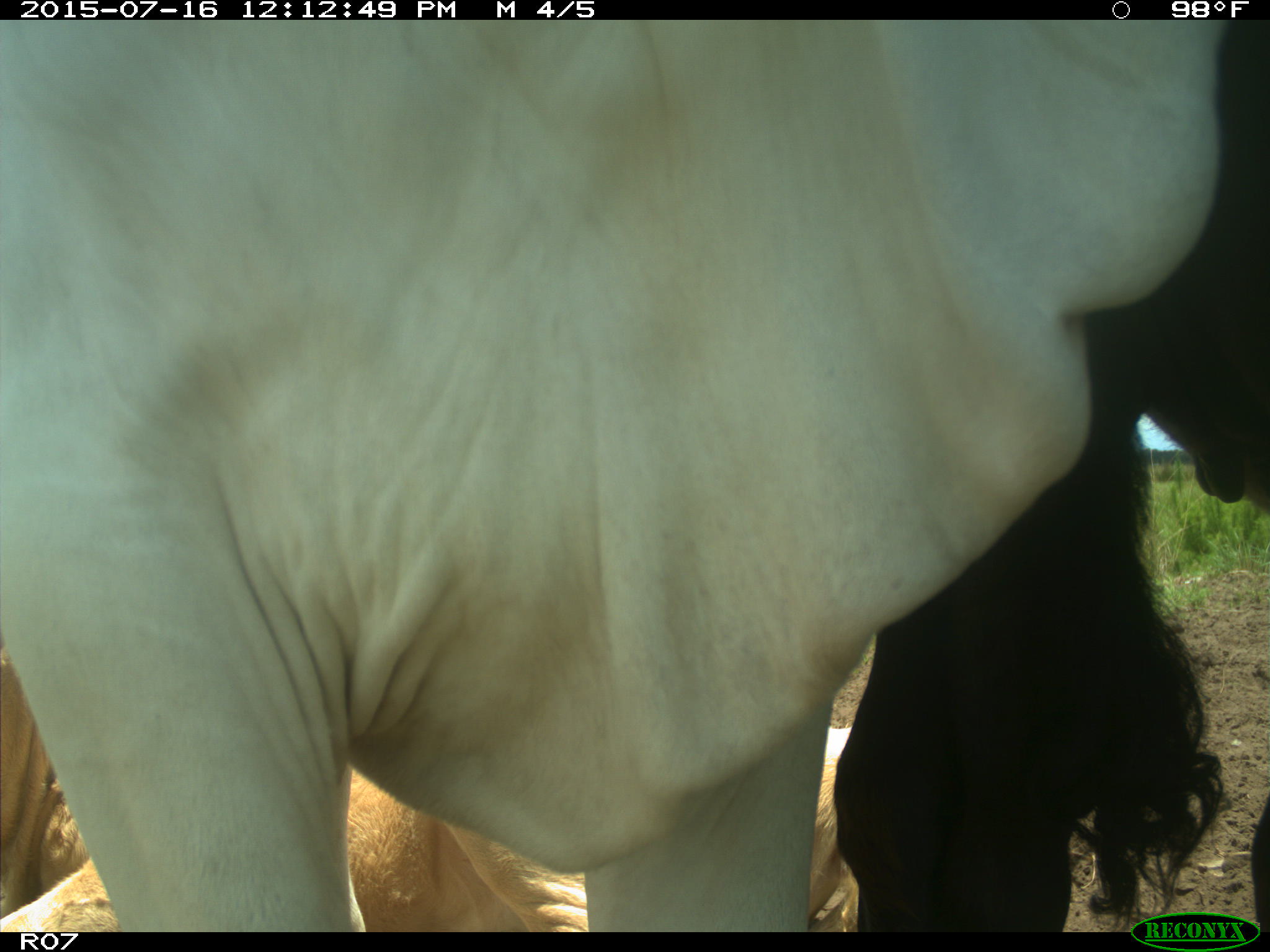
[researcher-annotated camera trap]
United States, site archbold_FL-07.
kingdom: Animalia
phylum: Chordata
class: Mammalia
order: Artiodactyla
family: Bovidae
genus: Bos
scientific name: Bos taurus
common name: domestic cow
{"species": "Bos taurus (domestic cow)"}